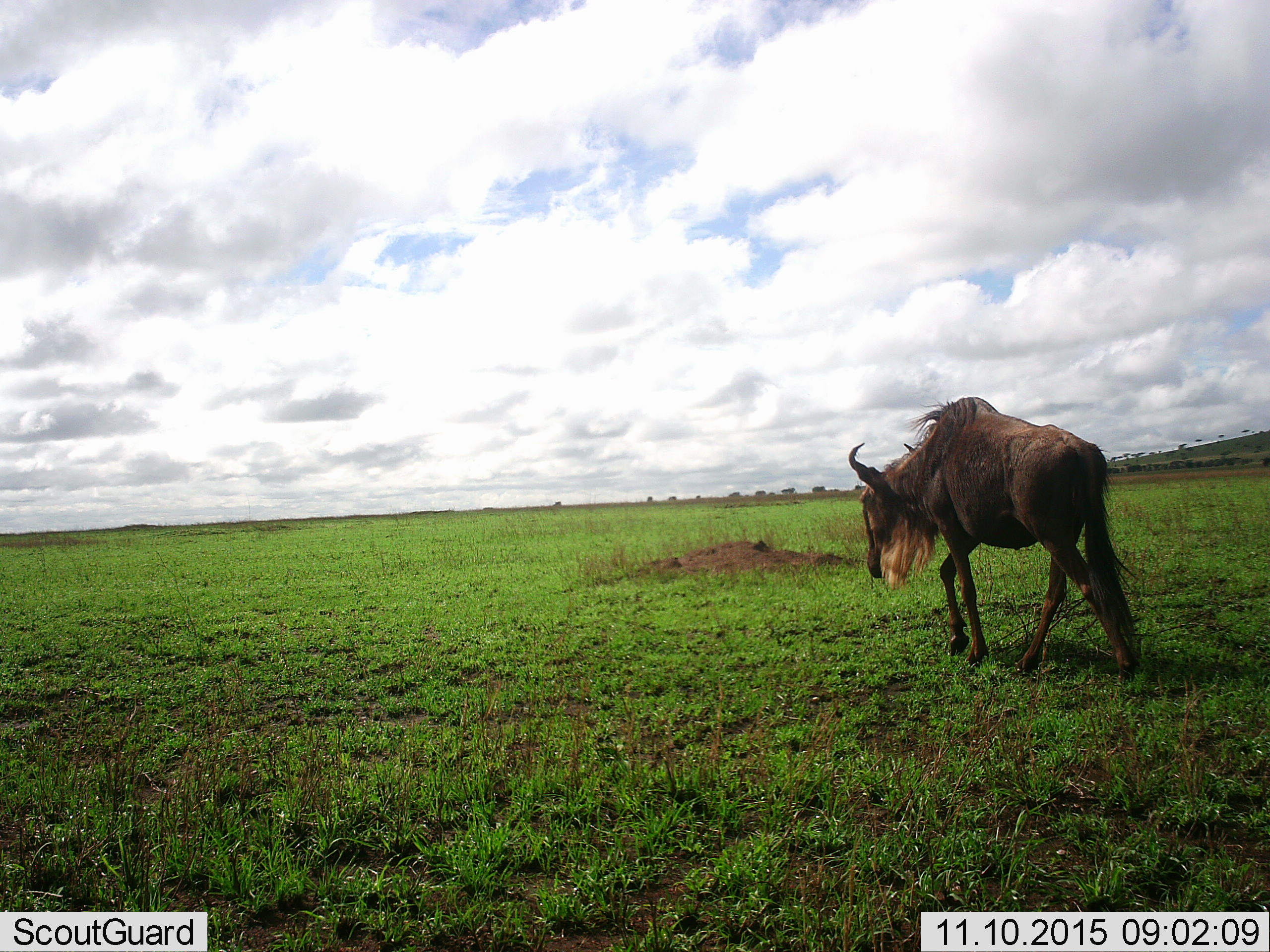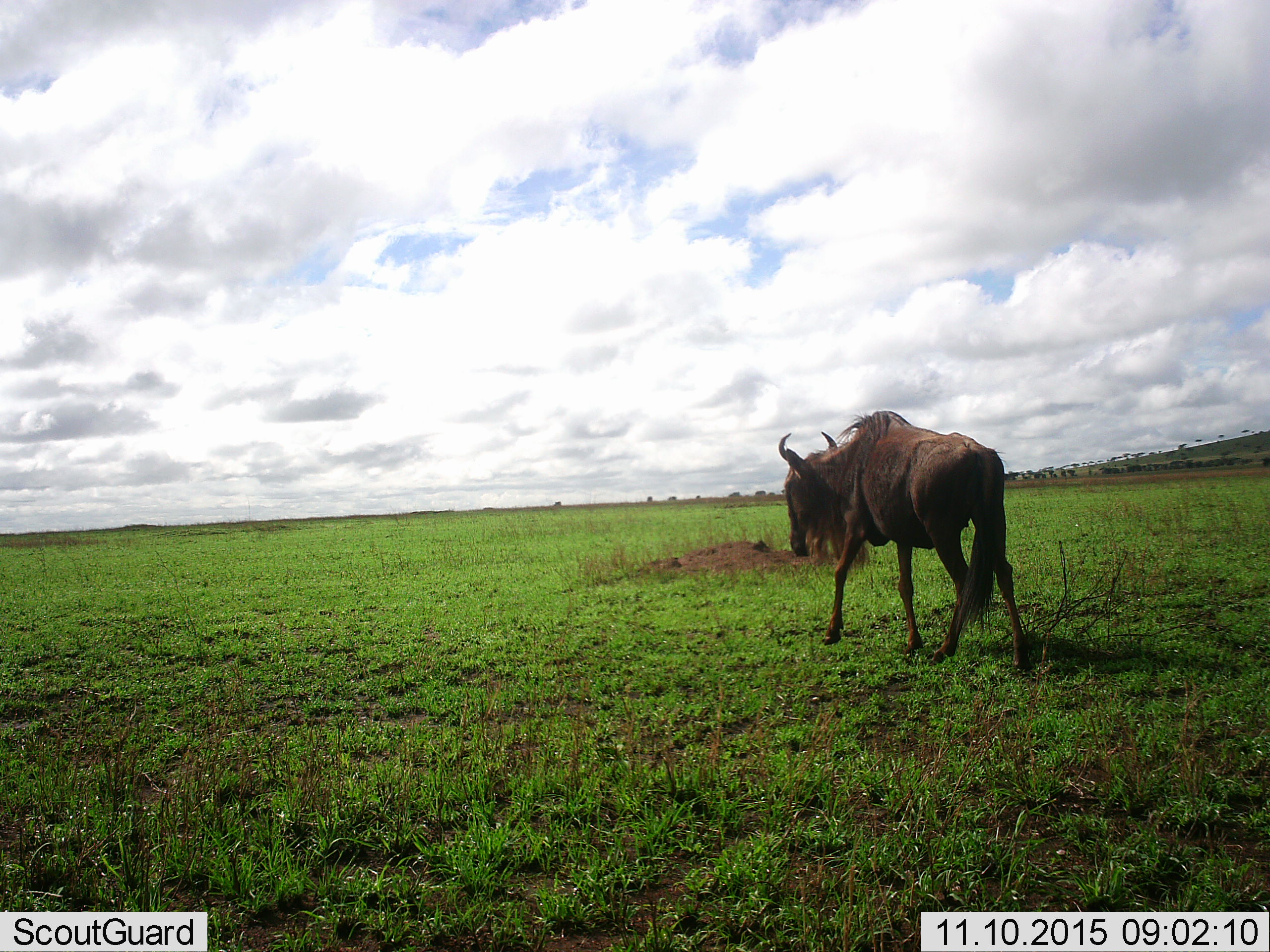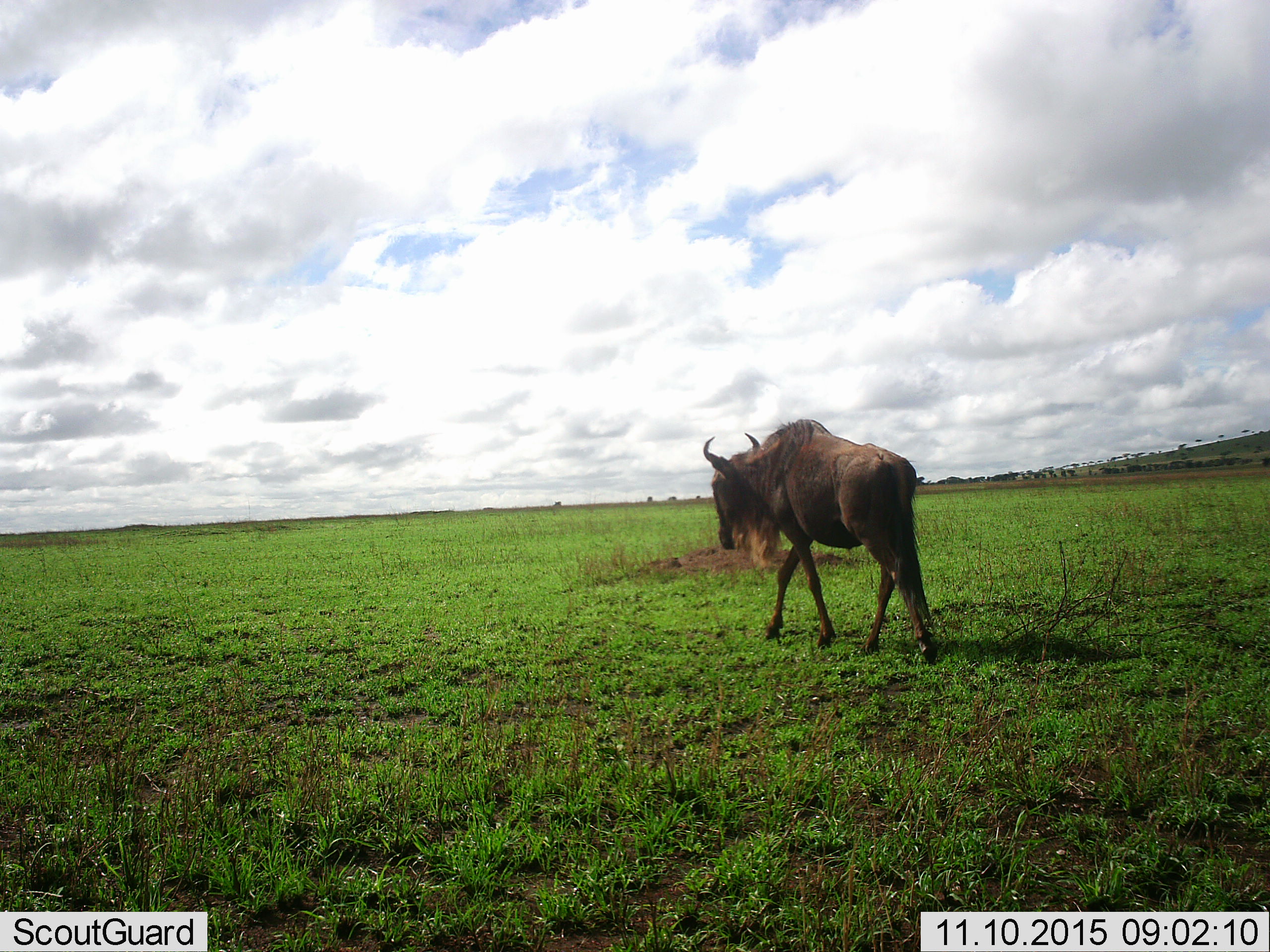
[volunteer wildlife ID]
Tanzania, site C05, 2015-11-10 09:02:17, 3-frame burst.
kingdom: Animalia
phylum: Chordata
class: Mammalia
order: Artiodactyla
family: Bovidae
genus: Connochaetes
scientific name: Connochaetes taurinus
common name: blue wildebeest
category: wildebeest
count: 1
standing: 12%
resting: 0%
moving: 94%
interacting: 0%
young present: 0%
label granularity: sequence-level